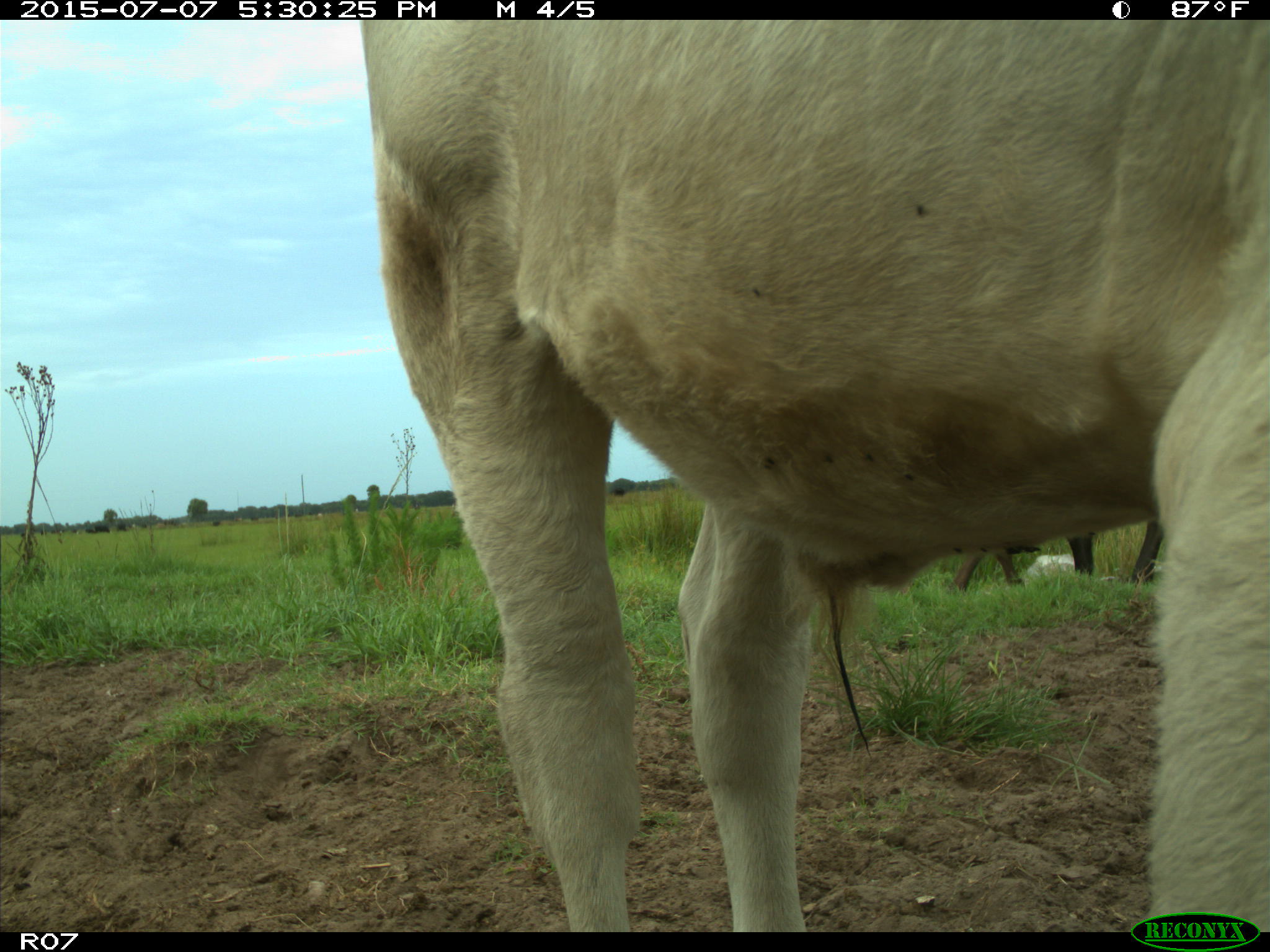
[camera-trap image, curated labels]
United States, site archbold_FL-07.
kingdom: Animalia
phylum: Chordata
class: Mammalia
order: Artiodactyla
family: Bovidae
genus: Bos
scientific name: Bos taurus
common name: domestic cow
Bos taurus (domestic cow).